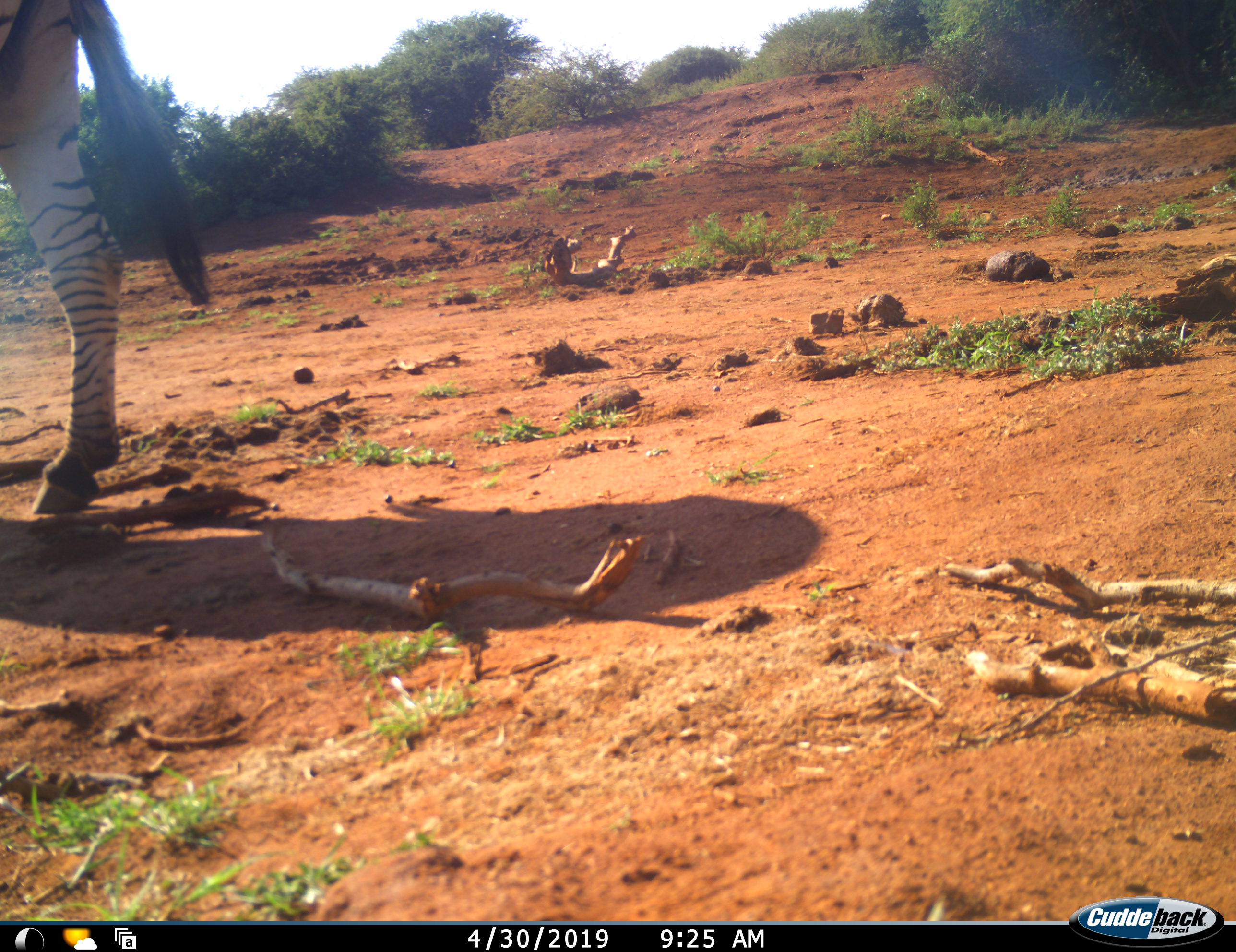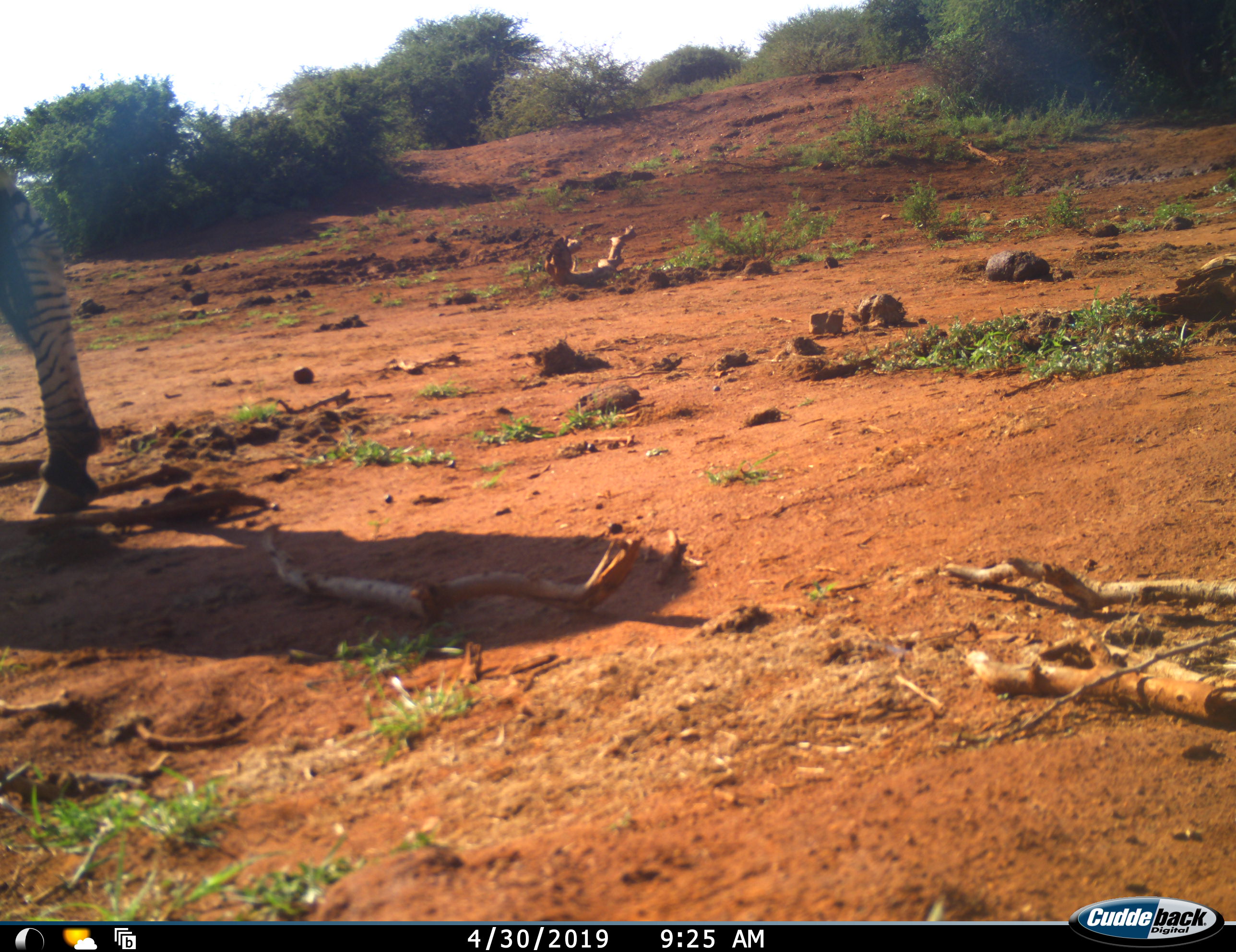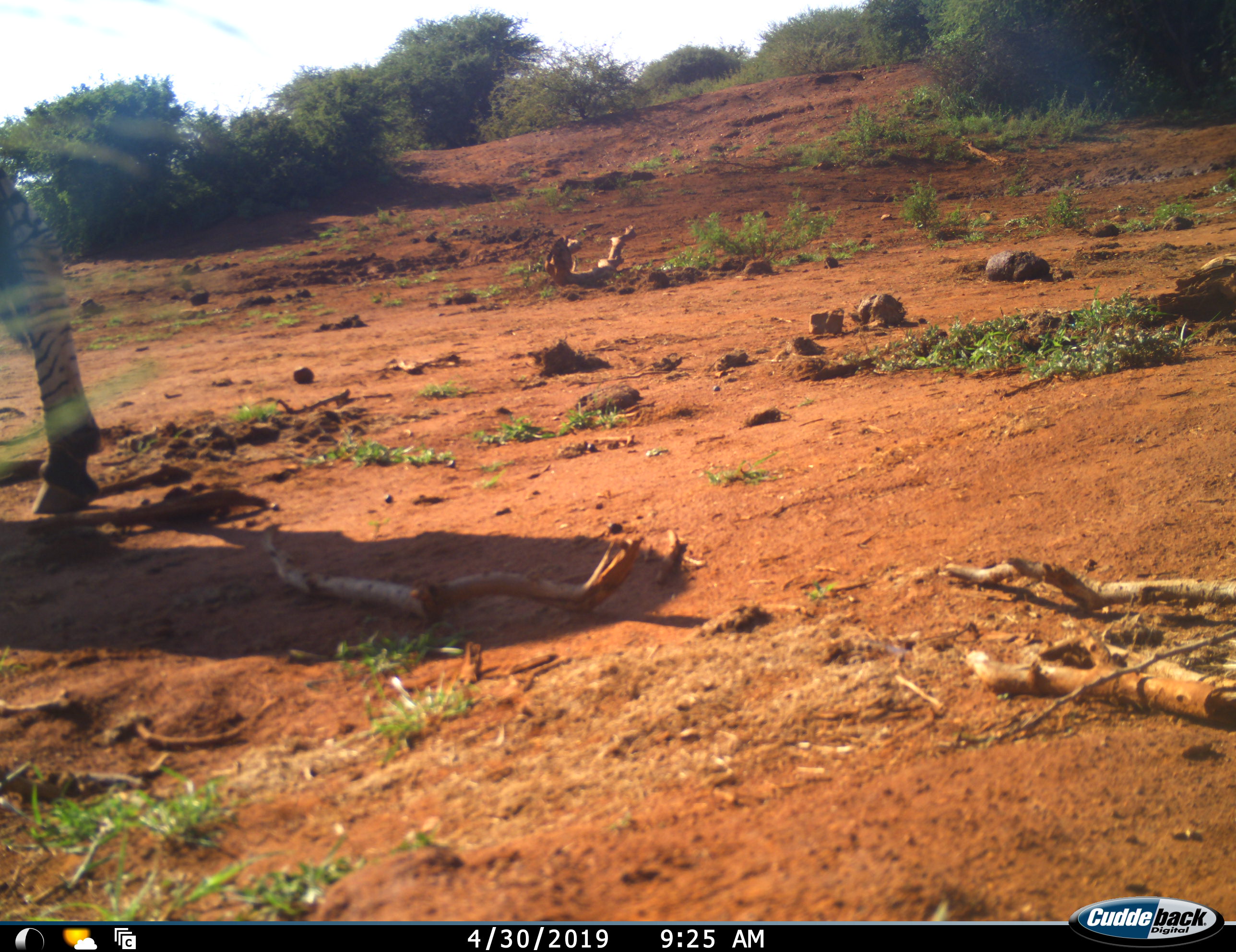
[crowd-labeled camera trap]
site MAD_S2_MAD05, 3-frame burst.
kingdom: Animalia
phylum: Chordata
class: Mammalia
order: Perissodactyla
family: Equidae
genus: Equus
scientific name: Equus quagga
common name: plains zebra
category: zebraplains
Zebraplains (plains zebra) (Equus quagga), count 1. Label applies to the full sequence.